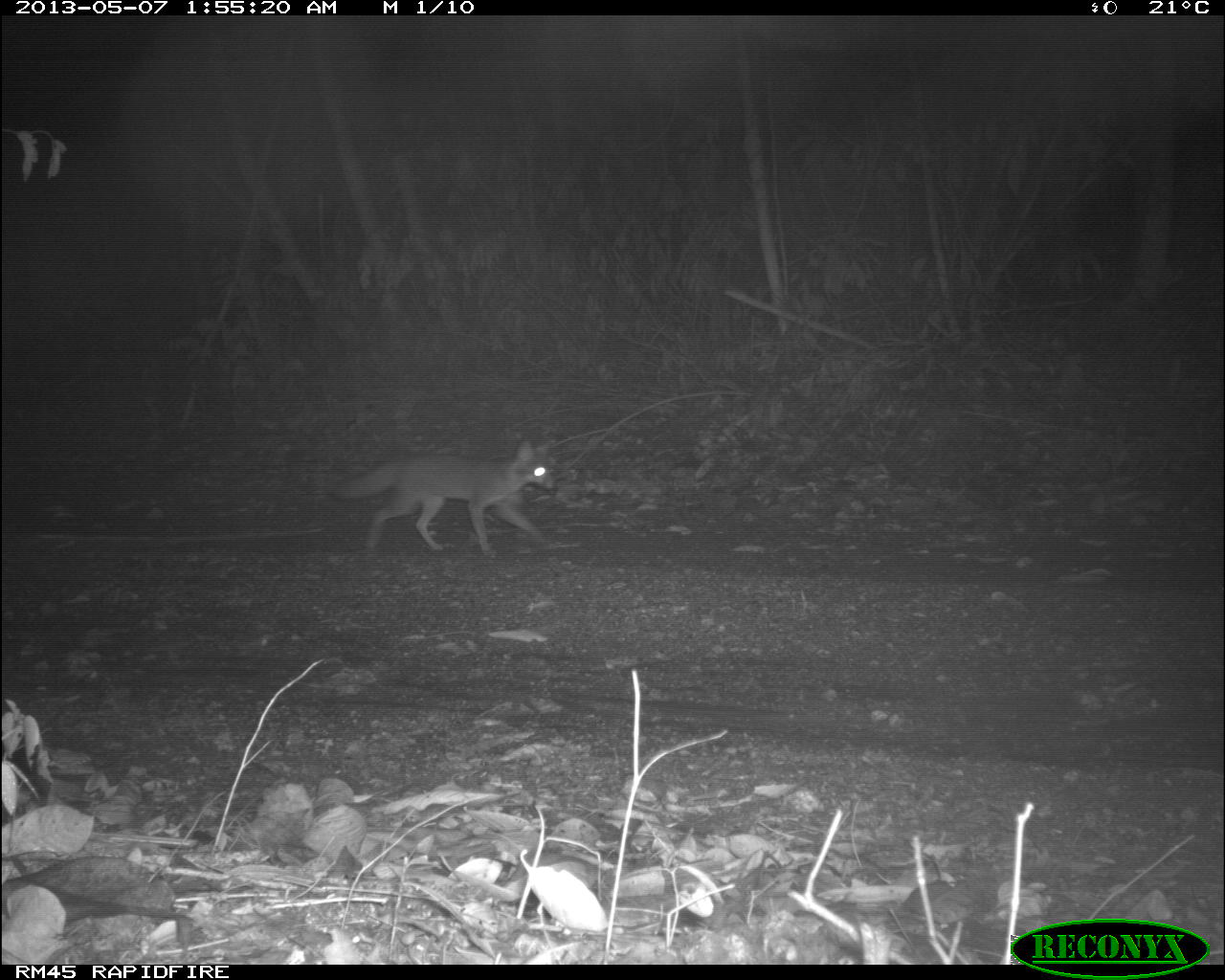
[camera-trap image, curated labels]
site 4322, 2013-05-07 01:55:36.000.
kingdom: Animalia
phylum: Chordata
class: Mammalia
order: Carnivora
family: Canidae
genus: Urocyon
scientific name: Urocyon cinereoargenteus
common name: gray fox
Urocyon cinereoargenteus (gray fox), count 1.